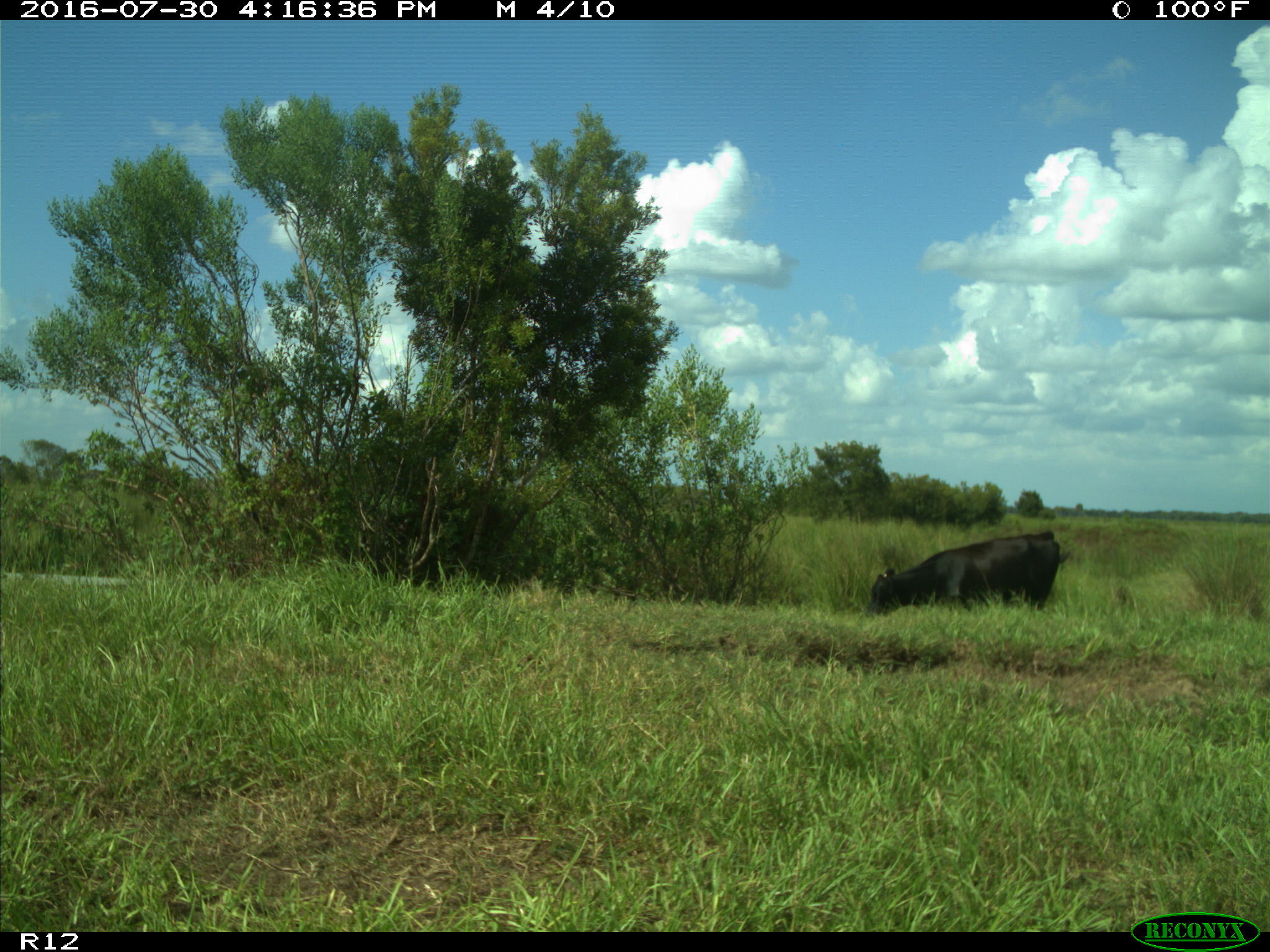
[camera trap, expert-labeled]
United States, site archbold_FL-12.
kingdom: Animalia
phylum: Chordata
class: Mammalia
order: Artiodactyla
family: Bovidae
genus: Bos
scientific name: Bos taurus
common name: domestic cow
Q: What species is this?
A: Bos taurus (domestic cow).